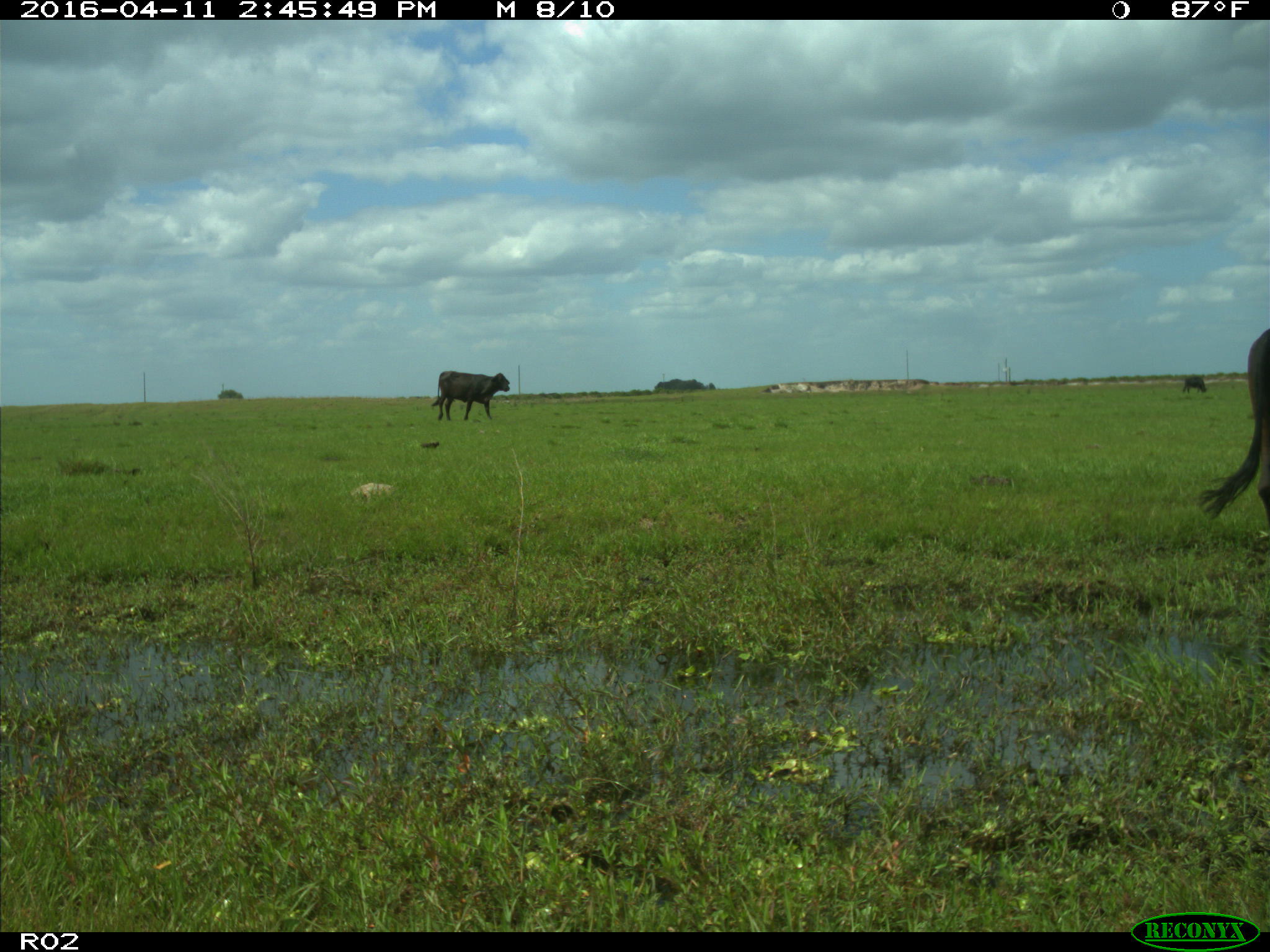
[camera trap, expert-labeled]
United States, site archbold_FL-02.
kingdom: Animalia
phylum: Chordata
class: Mammalia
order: Artiodactyla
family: Bovidae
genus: Bos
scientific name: Bos taurus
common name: domestic cow